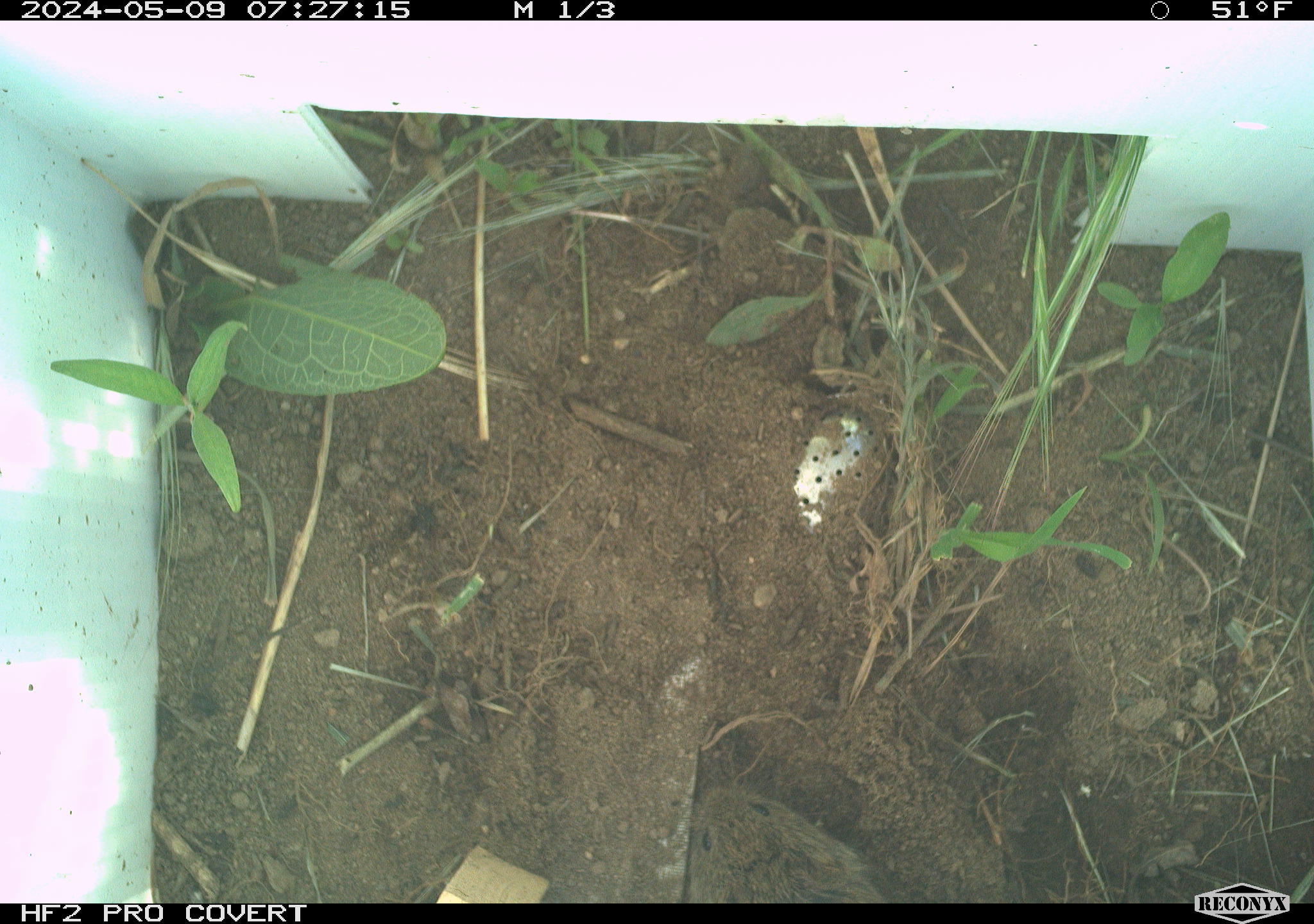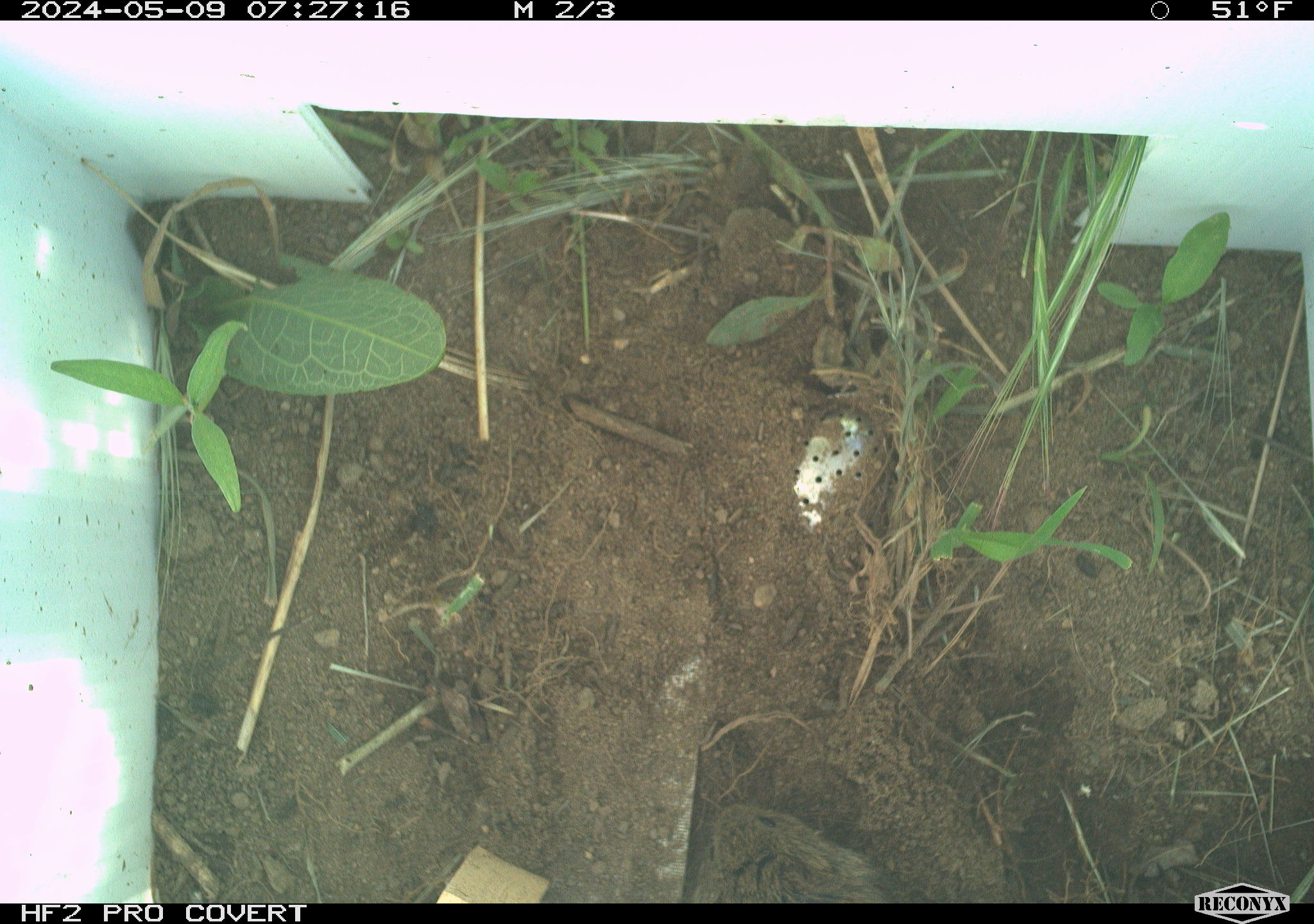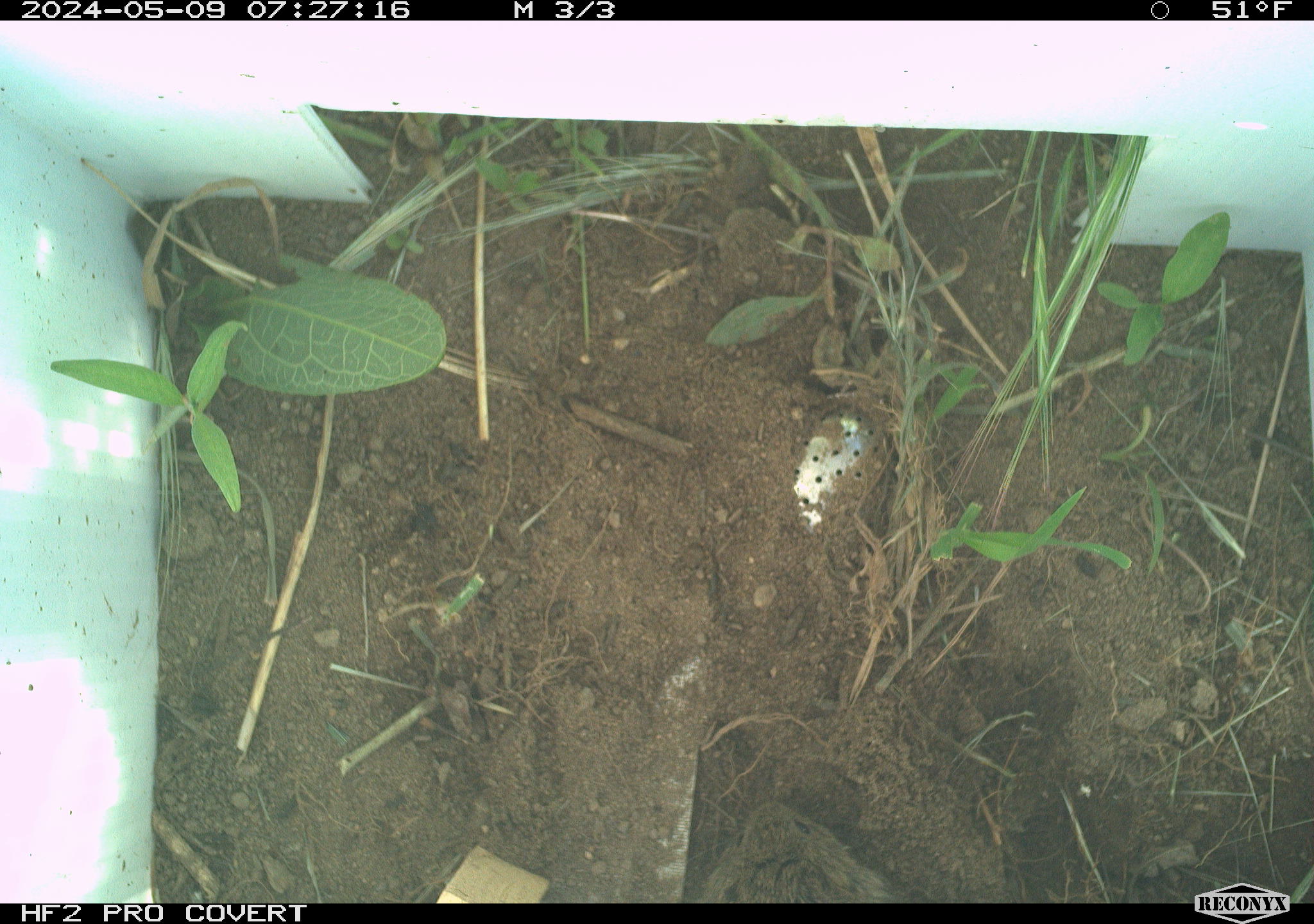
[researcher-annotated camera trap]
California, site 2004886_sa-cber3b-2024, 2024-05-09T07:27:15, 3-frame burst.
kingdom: Animalia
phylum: Chordata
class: Mammalia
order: Rodentia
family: Cricetidae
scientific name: Arvicolinae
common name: voles, lemmings, and muskrats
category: arvicolinae subfamily